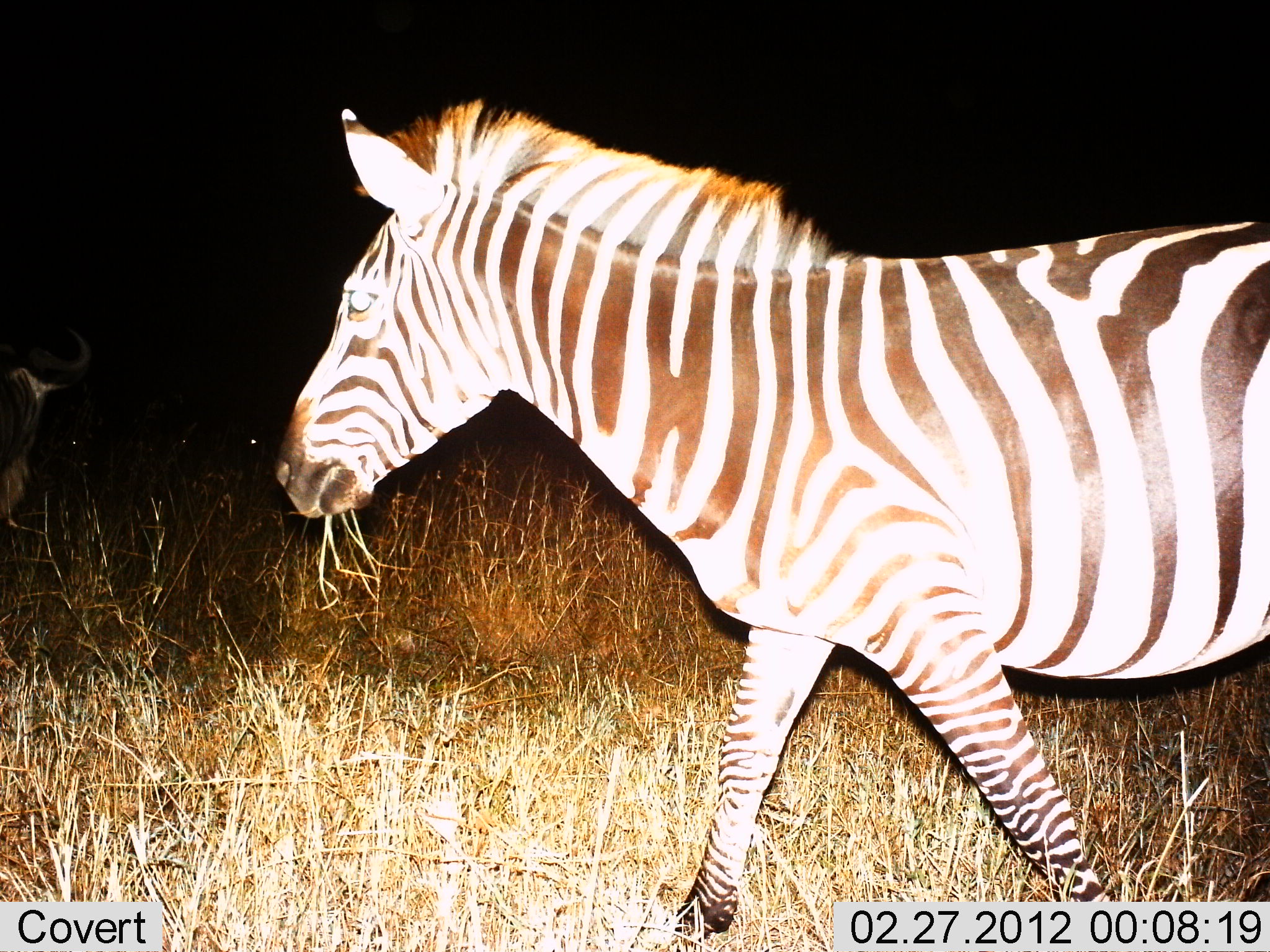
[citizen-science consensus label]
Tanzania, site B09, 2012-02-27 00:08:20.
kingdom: Animalia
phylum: Chordata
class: Mammalia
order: Perissodactyla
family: Equidae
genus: Equus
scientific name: Equus quagga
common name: plains zebra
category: zebra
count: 1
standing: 16%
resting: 0%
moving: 74%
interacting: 0%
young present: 0%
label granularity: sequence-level